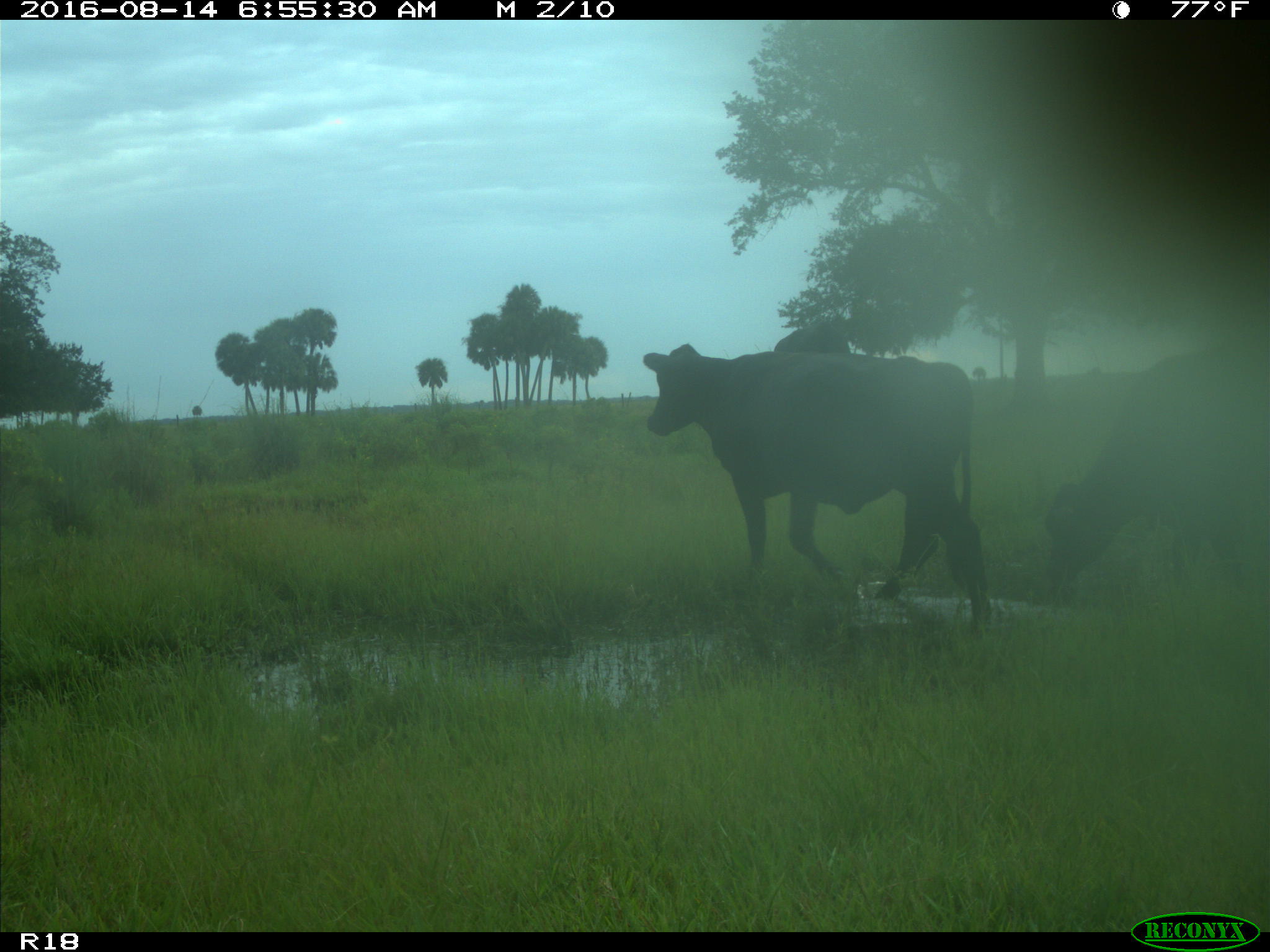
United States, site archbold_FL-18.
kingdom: Animalia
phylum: Chordata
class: Mammalia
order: Artiodactyla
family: Bovidae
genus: Bos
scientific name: Bos taurus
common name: domestic cow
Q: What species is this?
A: Bos taurus (domestic cow).